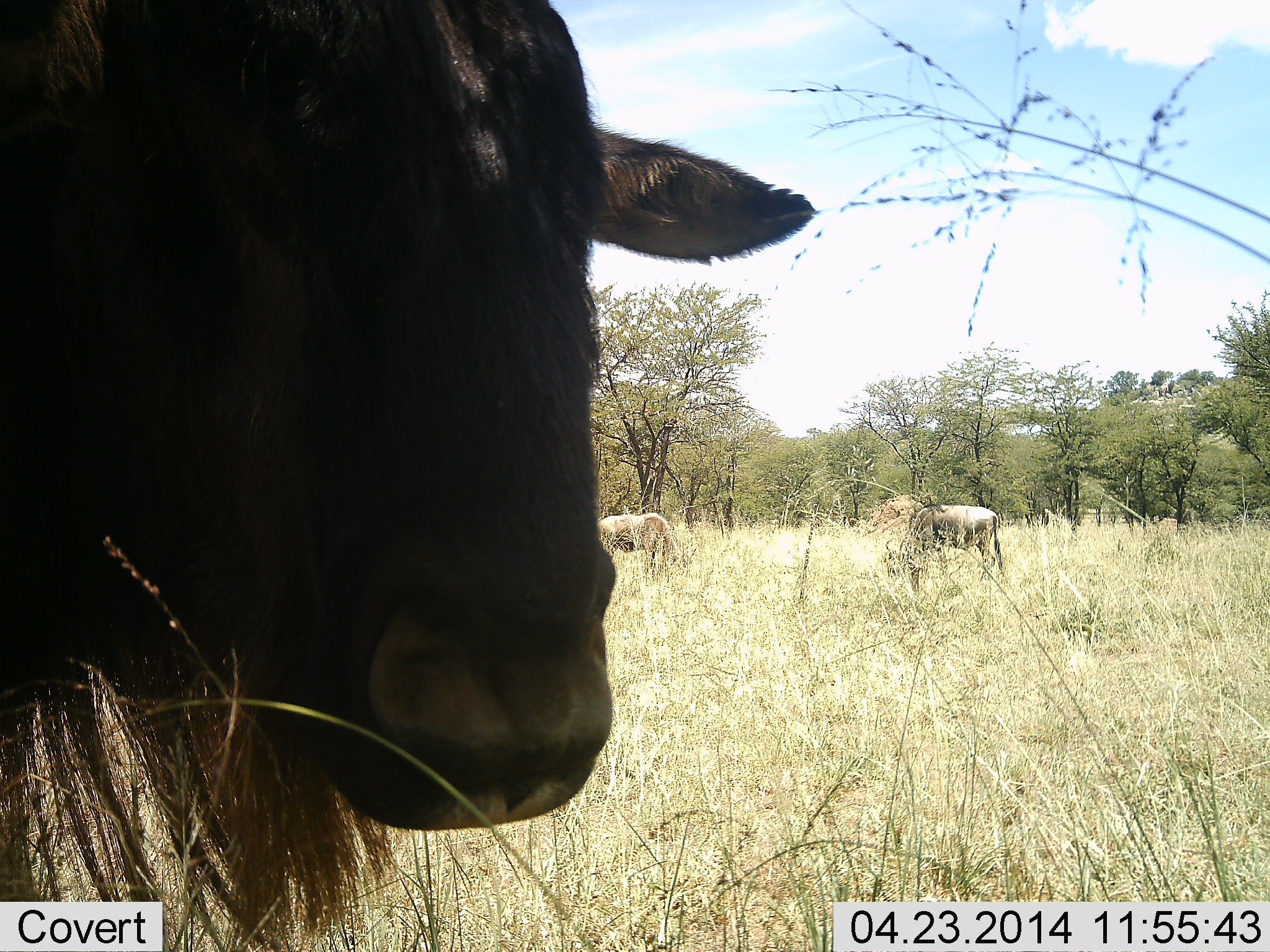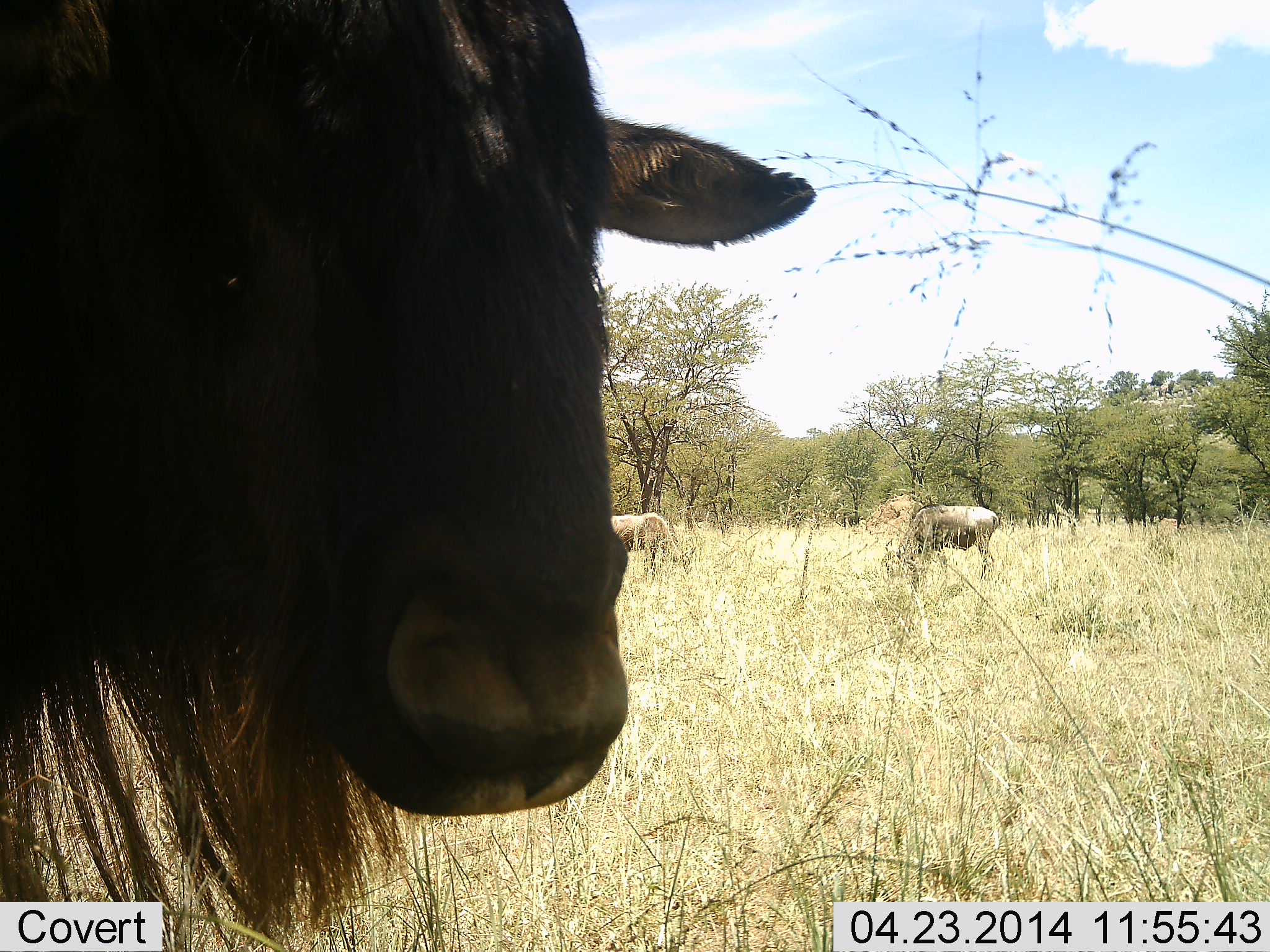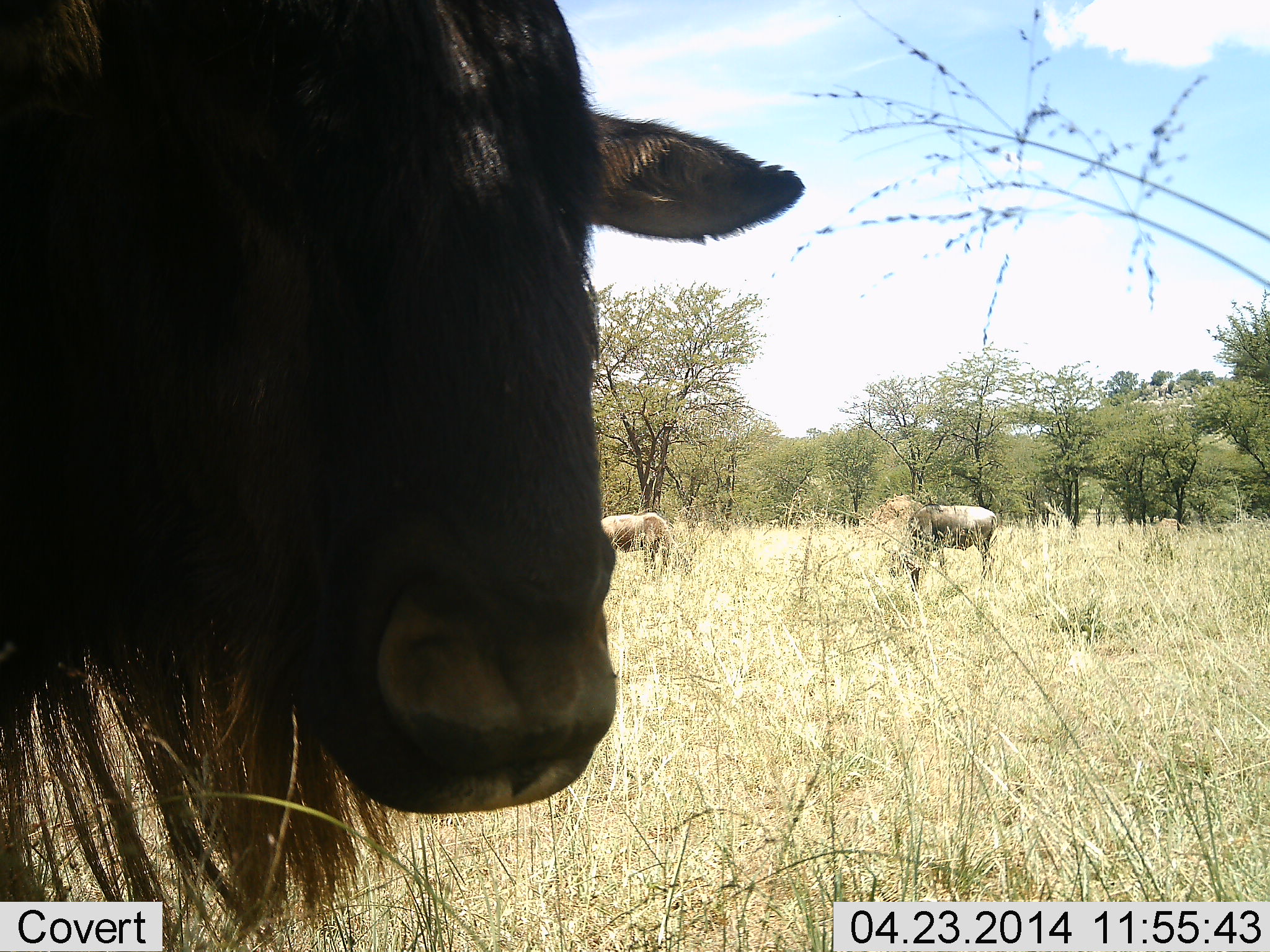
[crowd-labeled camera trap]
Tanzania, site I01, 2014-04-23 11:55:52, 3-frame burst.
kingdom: Animalia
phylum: Chordata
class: Mammalia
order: Artiodactyla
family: Bovidae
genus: Connochaetes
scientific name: Connochaetes taurinus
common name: blue wildebeest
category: wildebeest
Wildebeest (blue wildebeest) (Connochaetes taurinus), count 3. Behavior (volunteer vote fractions): standing 70%, resting 0%, moving 0%, interacting 0%. Young present (vote fraction): 0%. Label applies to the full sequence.